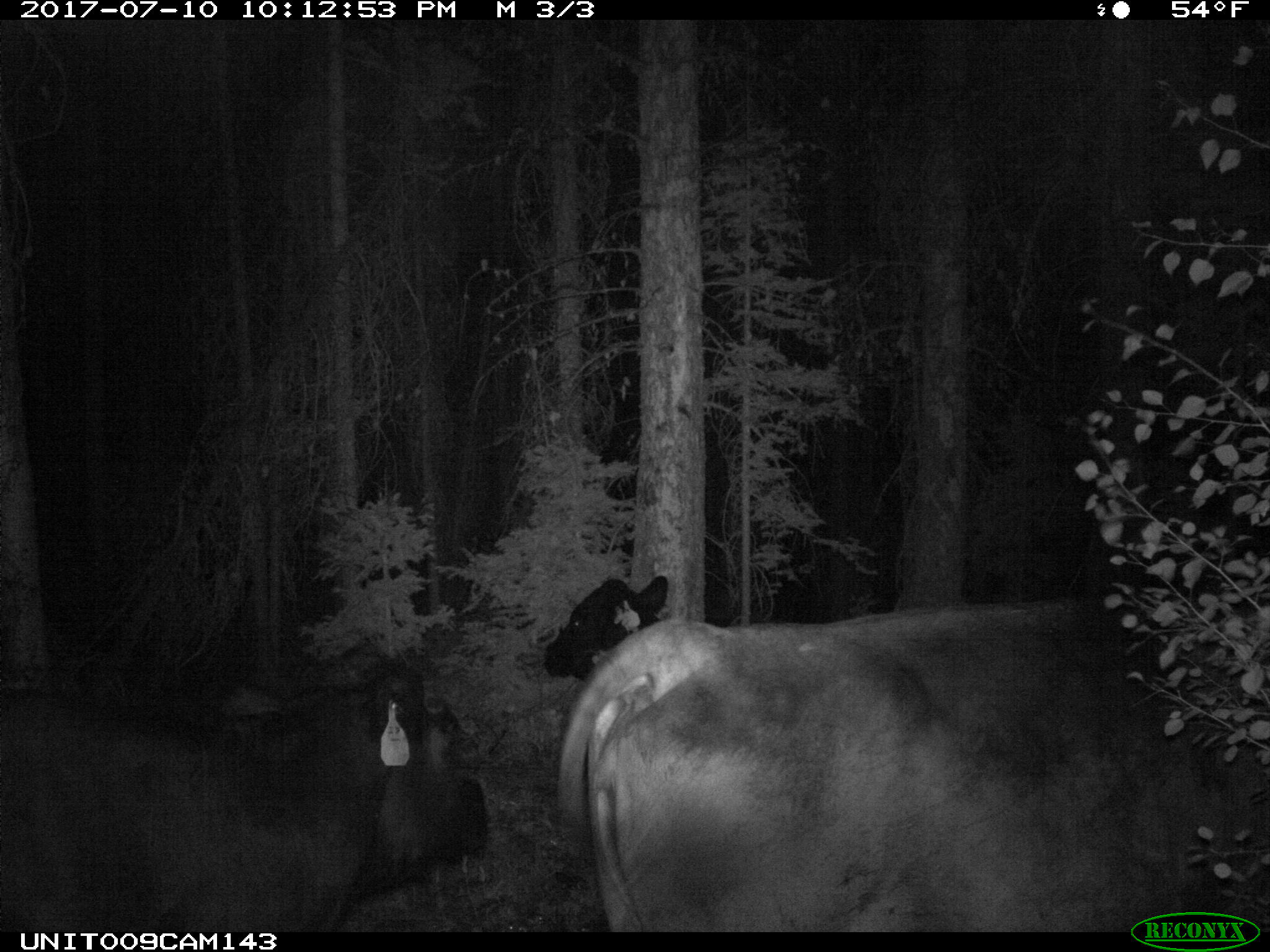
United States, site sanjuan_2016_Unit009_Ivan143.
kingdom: Animalia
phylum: Chordata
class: Mammalia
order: Artiodactyla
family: Bovidae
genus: Bos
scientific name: Bos taurus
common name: domestic cow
Bos taurus (domestic cow).